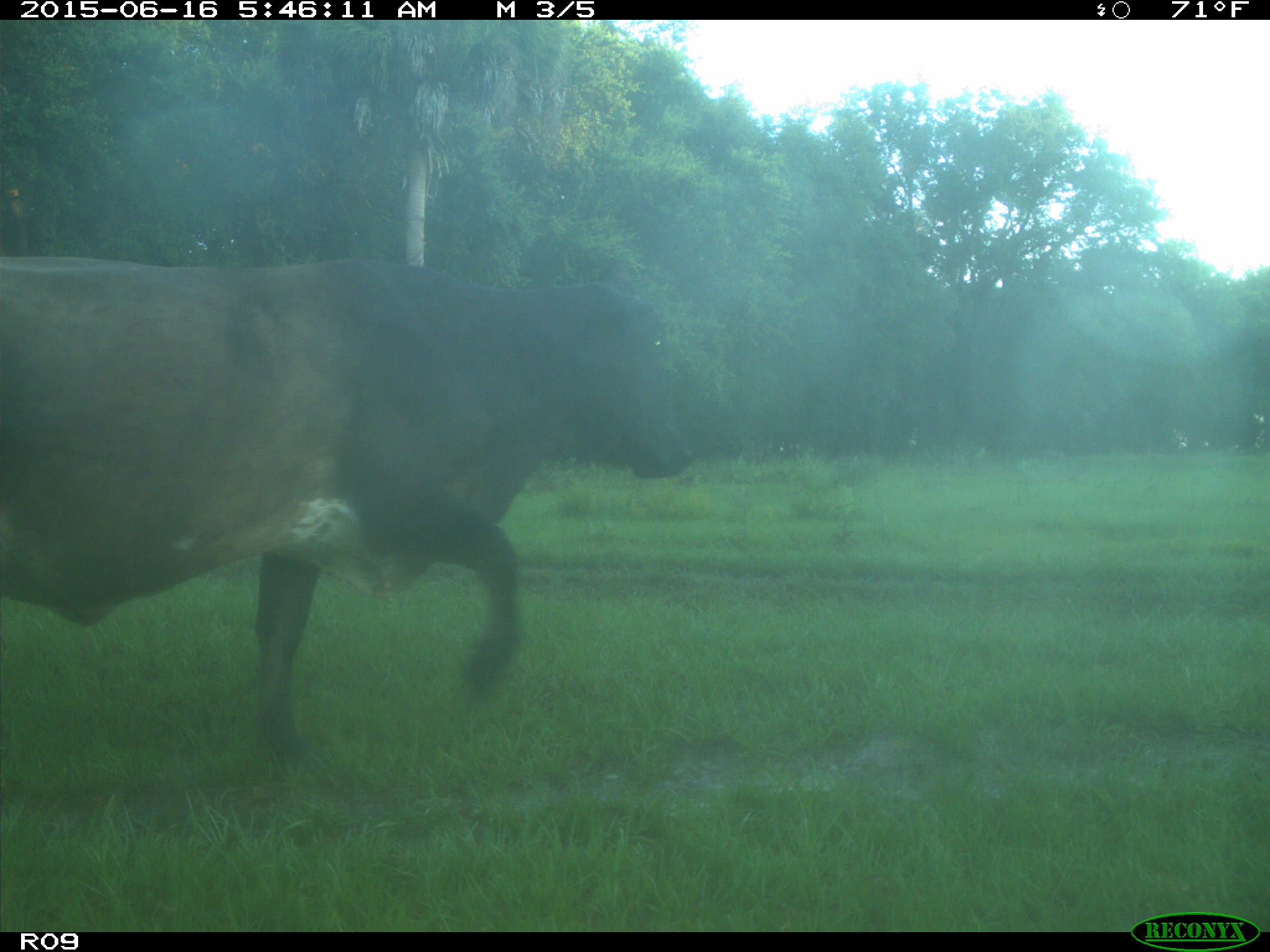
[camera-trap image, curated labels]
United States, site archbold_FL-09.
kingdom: Animalia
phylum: Chordata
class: Mammalia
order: Artiodactyla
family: Bovidae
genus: Bos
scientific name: Bos taurus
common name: domestic cow